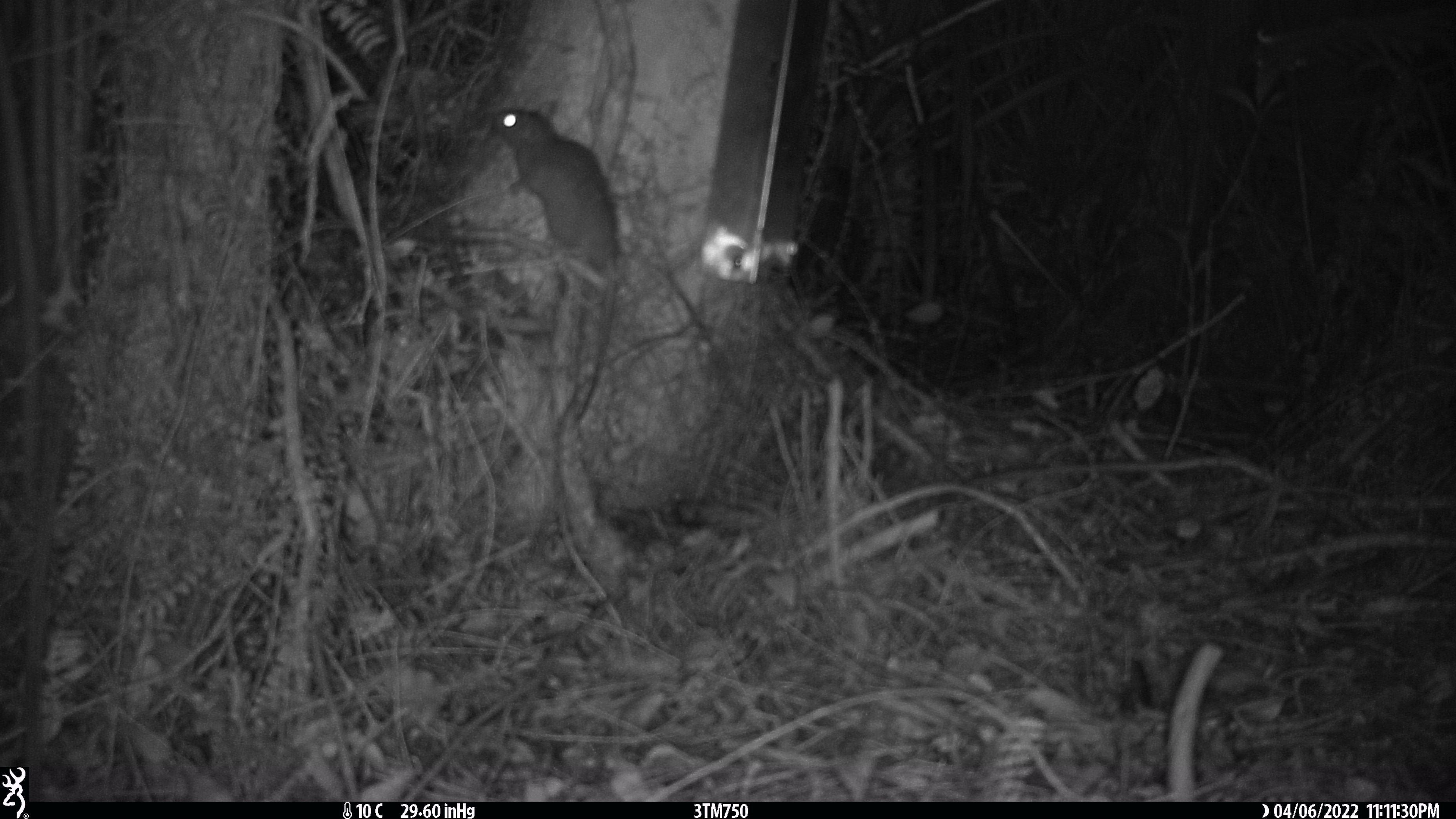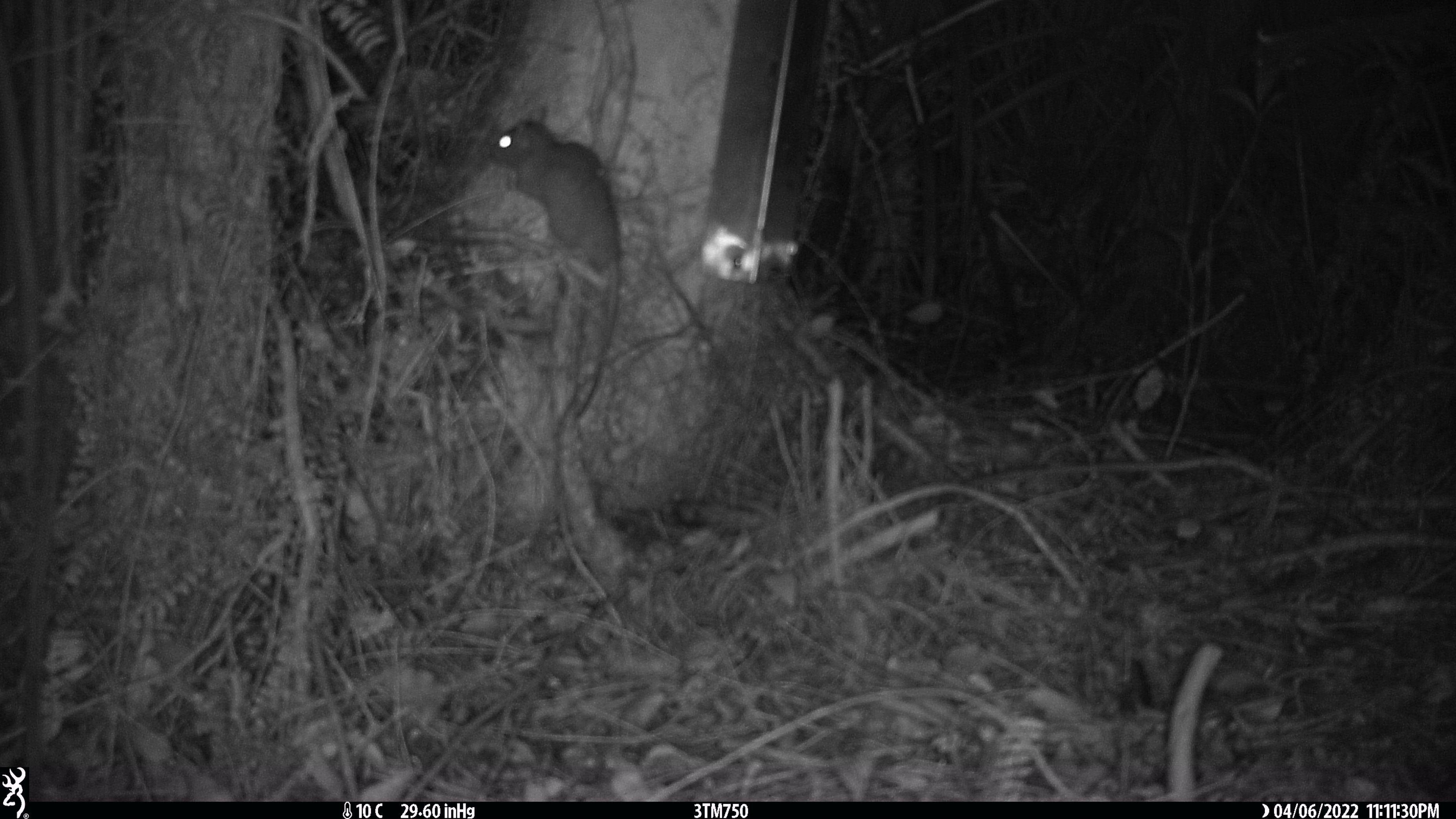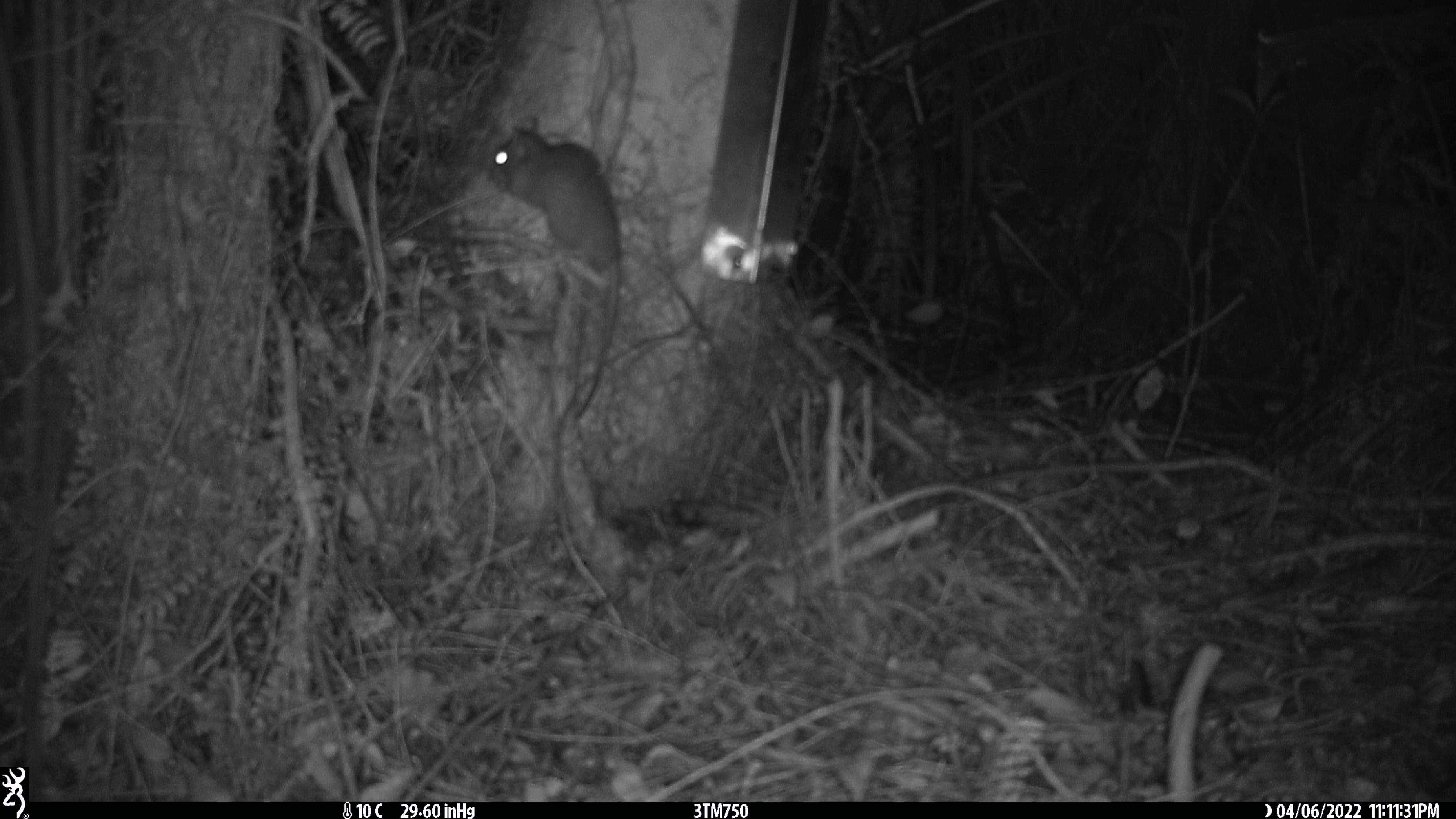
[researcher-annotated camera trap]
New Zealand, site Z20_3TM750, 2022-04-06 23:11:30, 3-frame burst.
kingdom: Animalia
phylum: Chordata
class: Mammalia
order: Rodentia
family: Muridae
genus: Rattus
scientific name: Rattus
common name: rat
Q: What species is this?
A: Rat (Rattus).